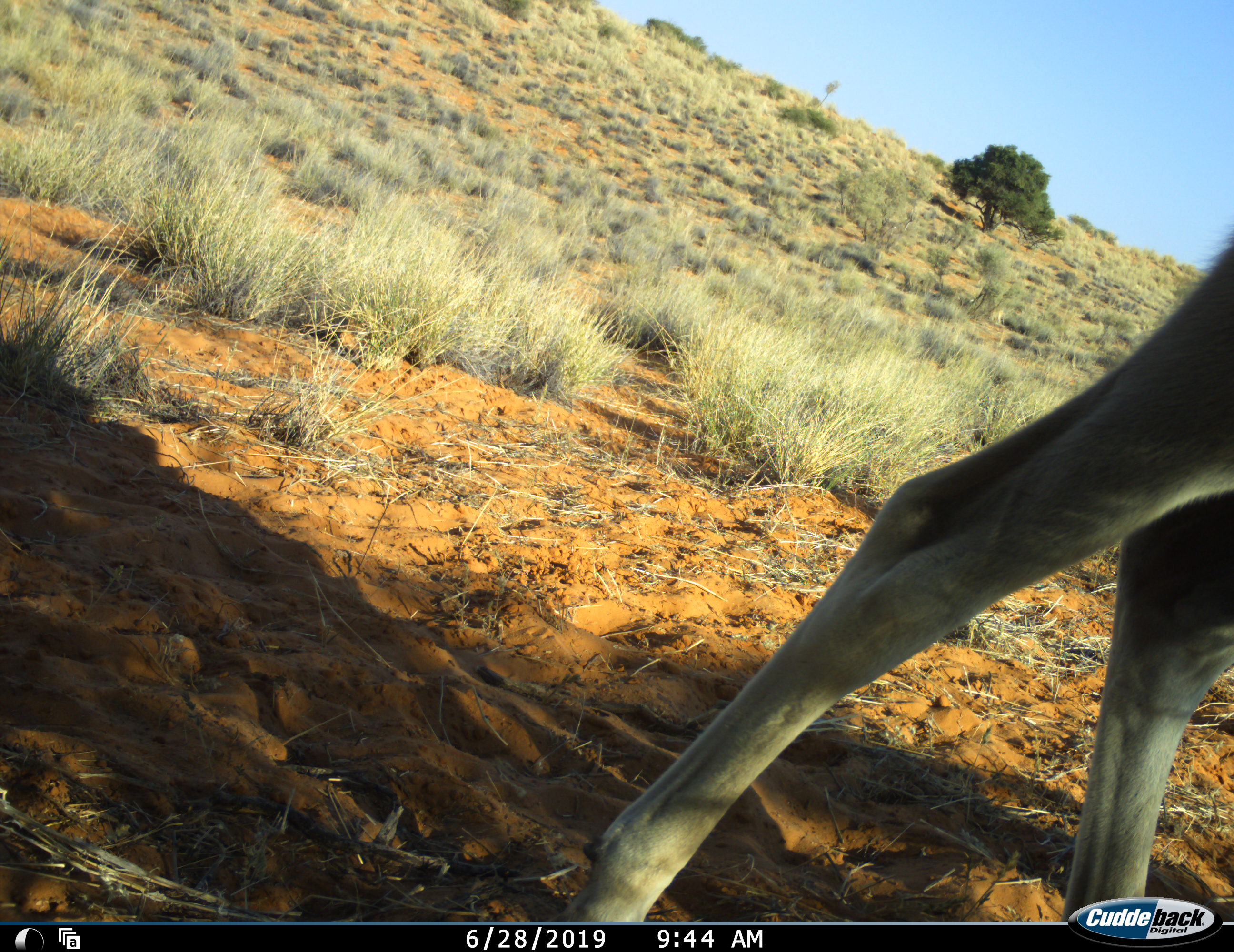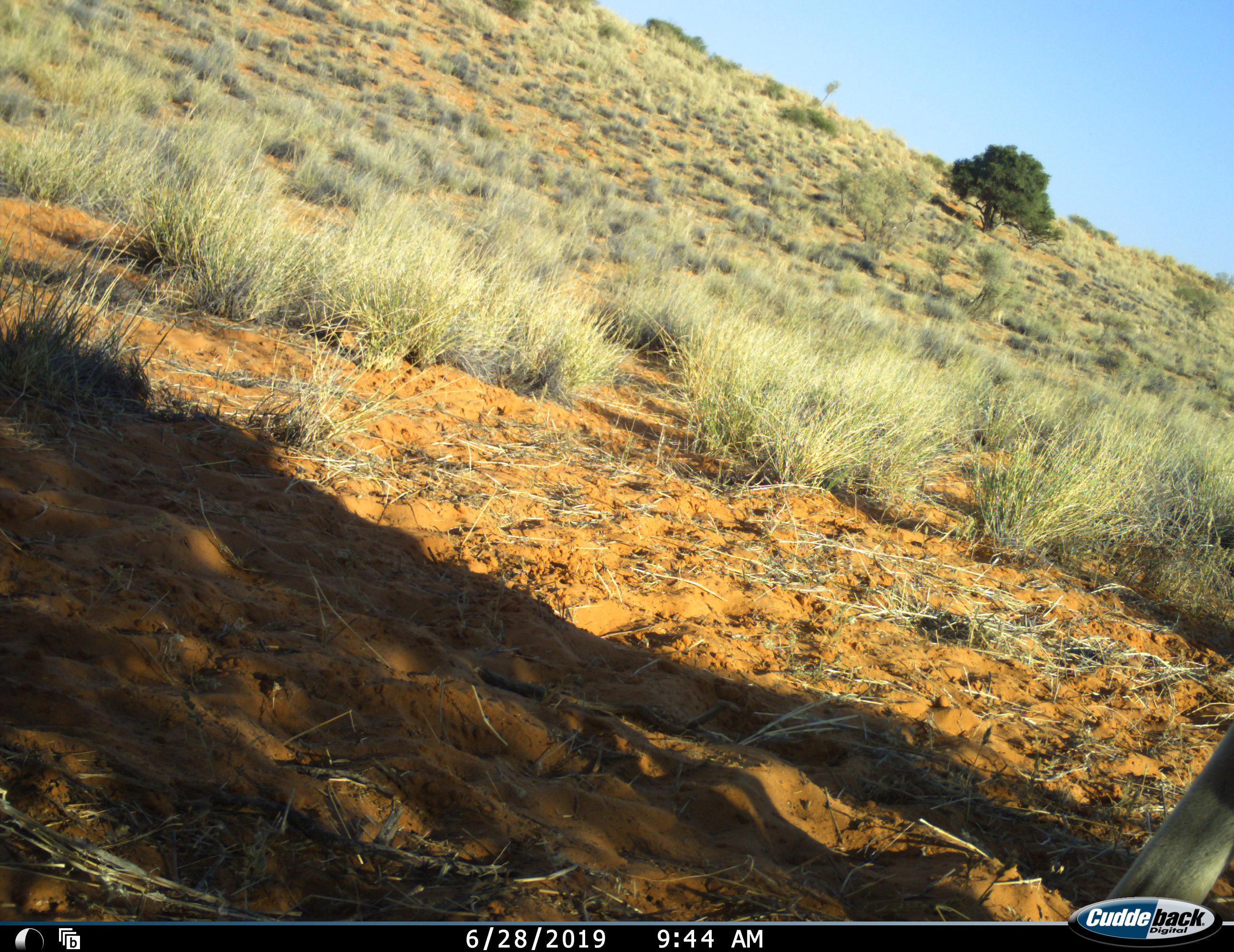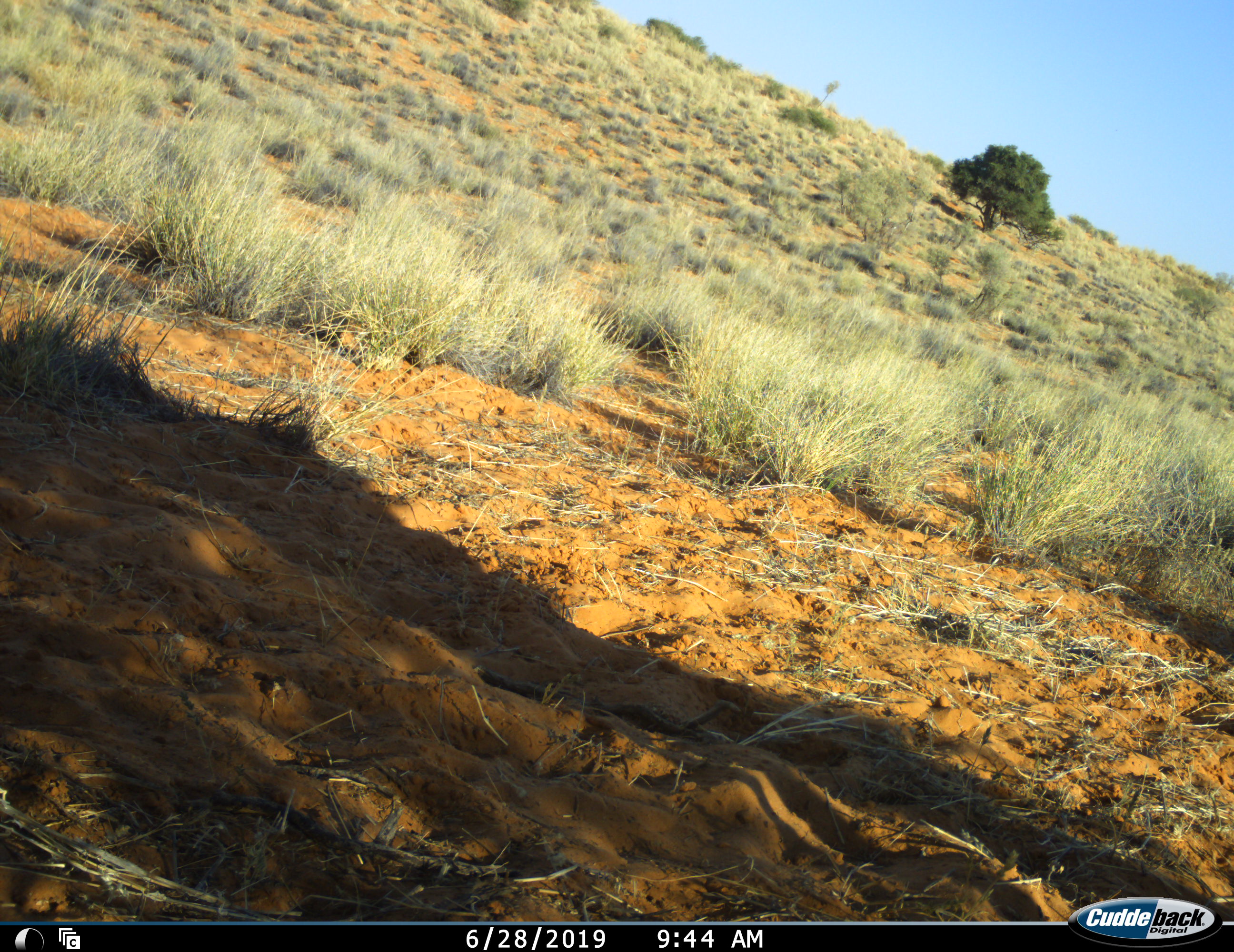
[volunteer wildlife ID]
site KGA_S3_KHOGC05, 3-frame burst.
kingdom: Animalia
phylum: Chordata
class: Mammalia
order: Artiodactyla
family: Bovidae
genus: Tragelaphus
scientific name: Tragelaphus oryx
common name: eland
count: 1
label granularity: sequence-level